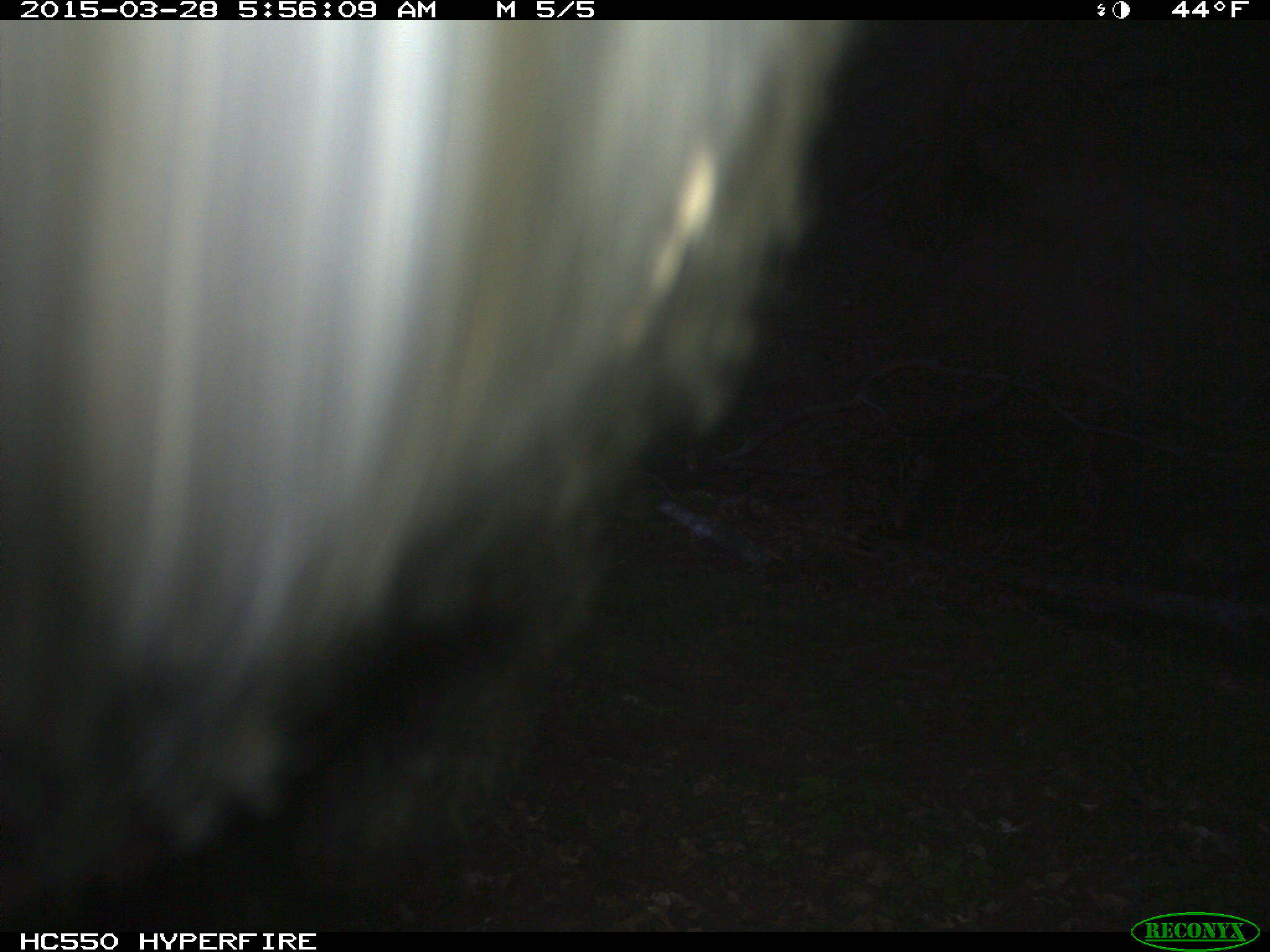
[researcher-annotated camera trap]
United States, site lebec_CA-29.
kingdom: Animalia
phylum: Chordata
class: Mammalia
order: Artiodactyla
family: Bovidae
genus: Bos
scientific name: Bos taurus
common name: domestic cow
Bos taurus (domestic cow).